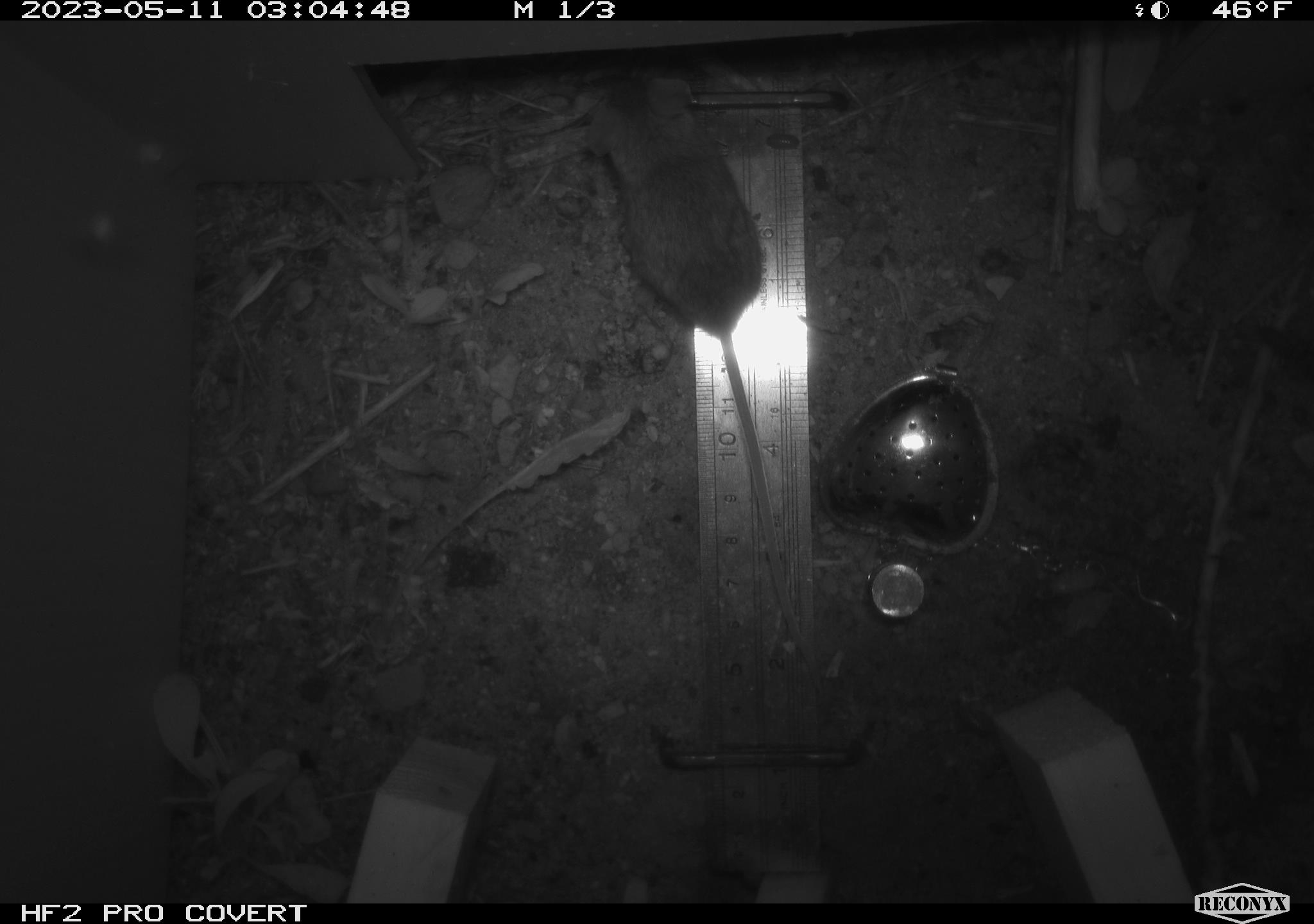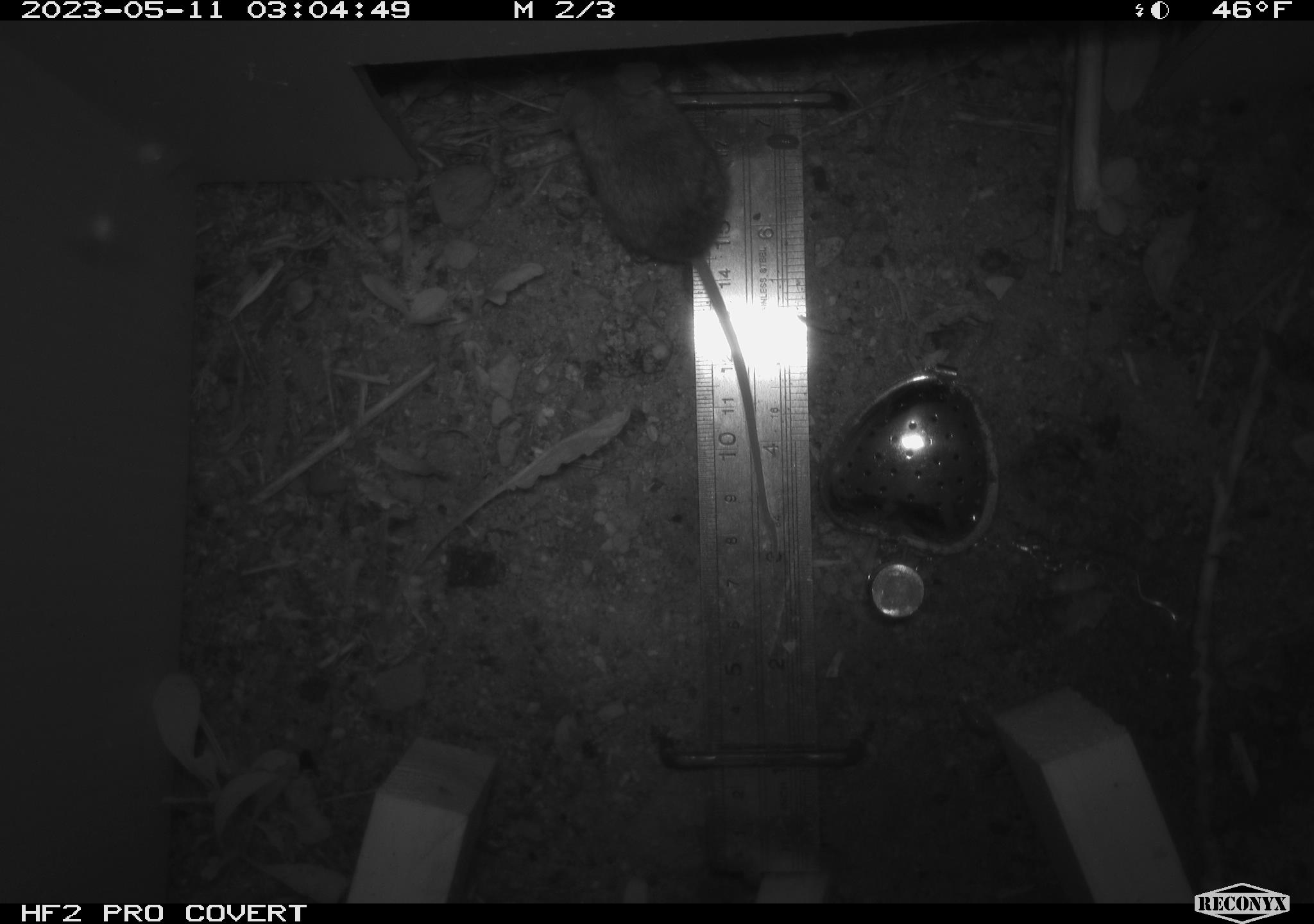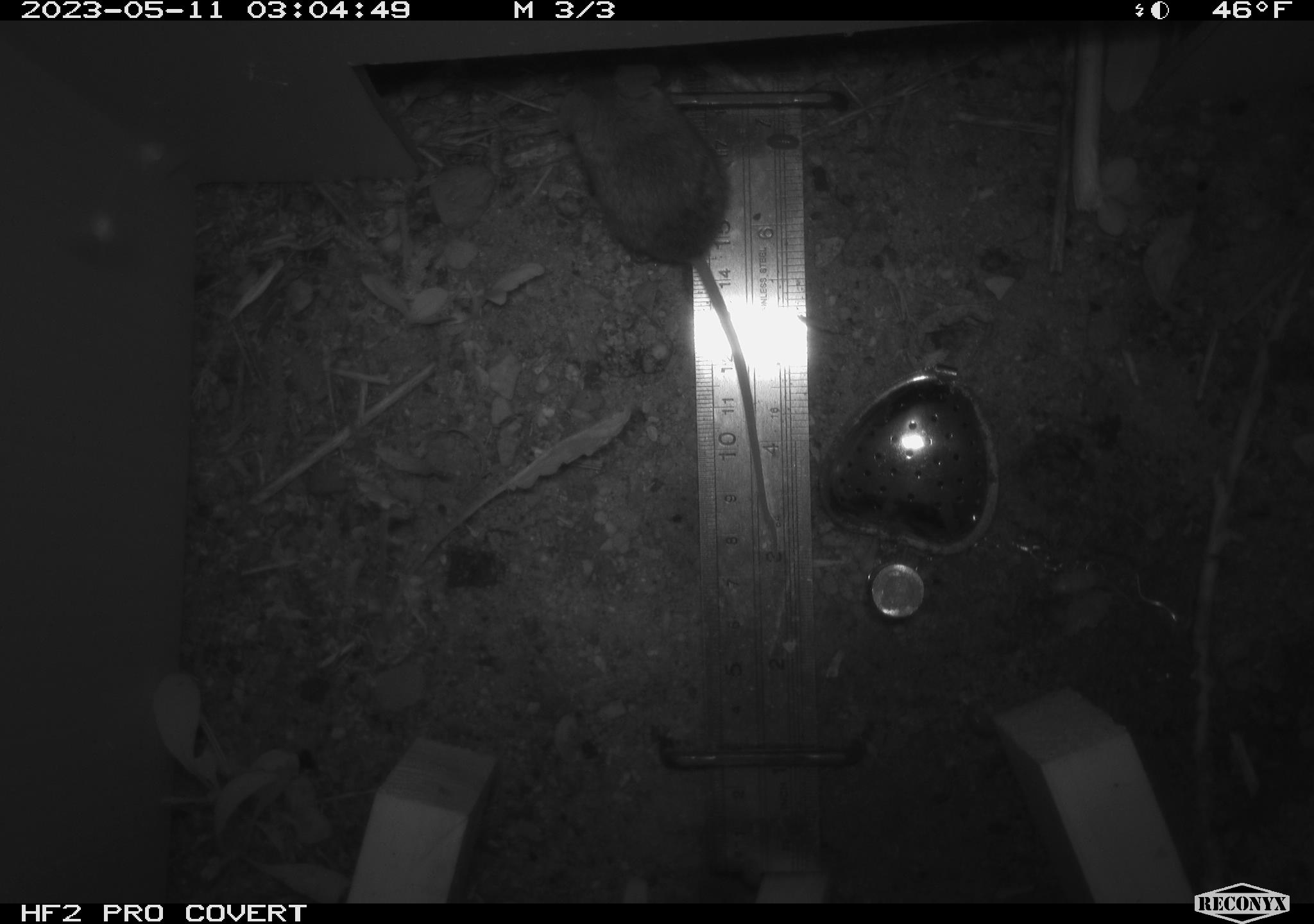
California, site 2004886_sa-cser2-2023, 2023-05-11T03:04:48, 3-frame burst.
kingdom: Animalia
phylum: Chordata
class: Mammalia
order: Rodentia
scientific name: Rodentia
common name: mouse species